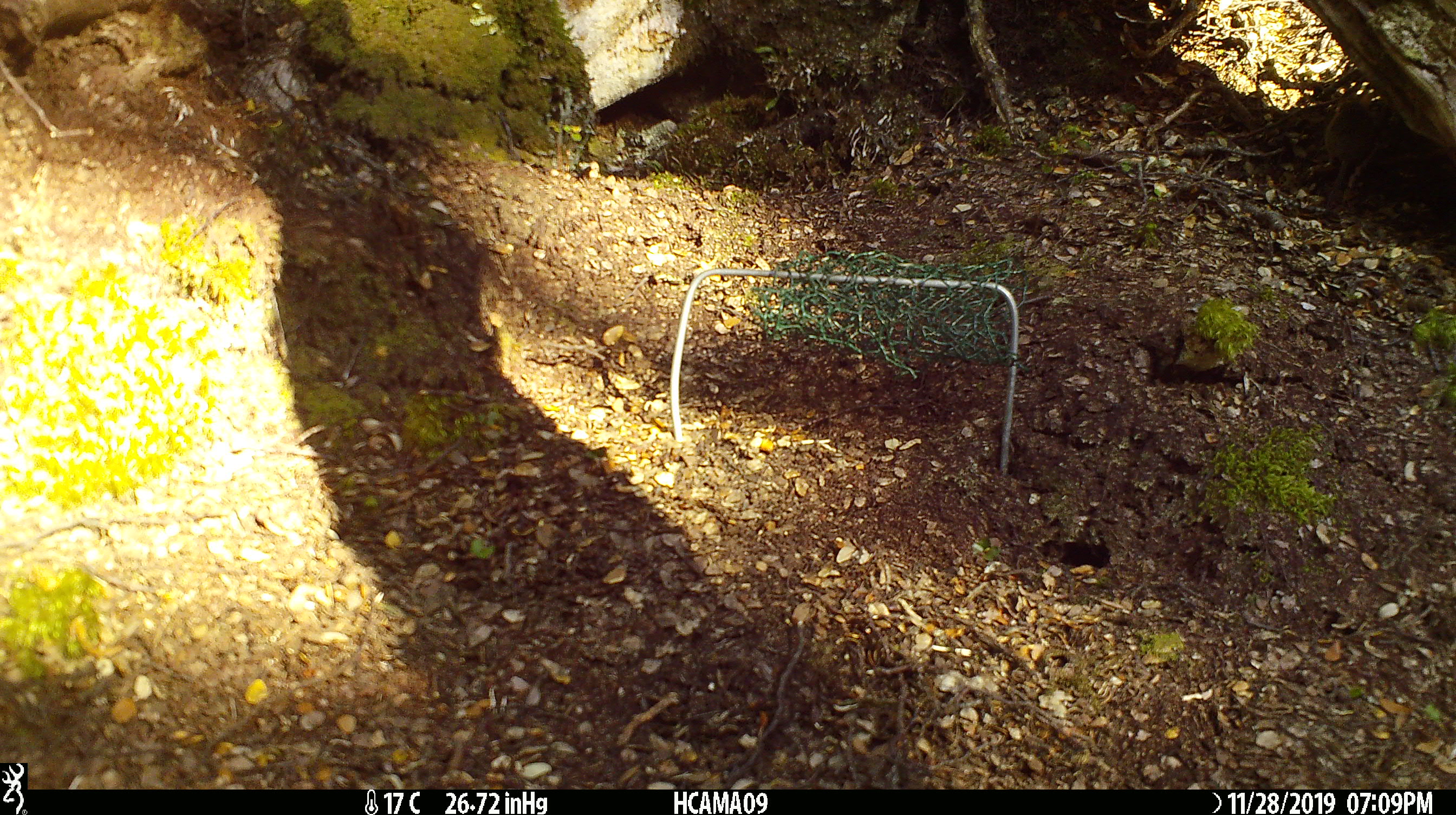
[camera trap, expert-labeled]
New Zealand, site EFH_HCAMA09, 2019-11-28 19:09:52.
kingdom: Animalia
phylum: Chordata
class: Mammalia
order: Rodentia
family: Muridae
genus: Mus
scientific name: Mus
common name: mouse